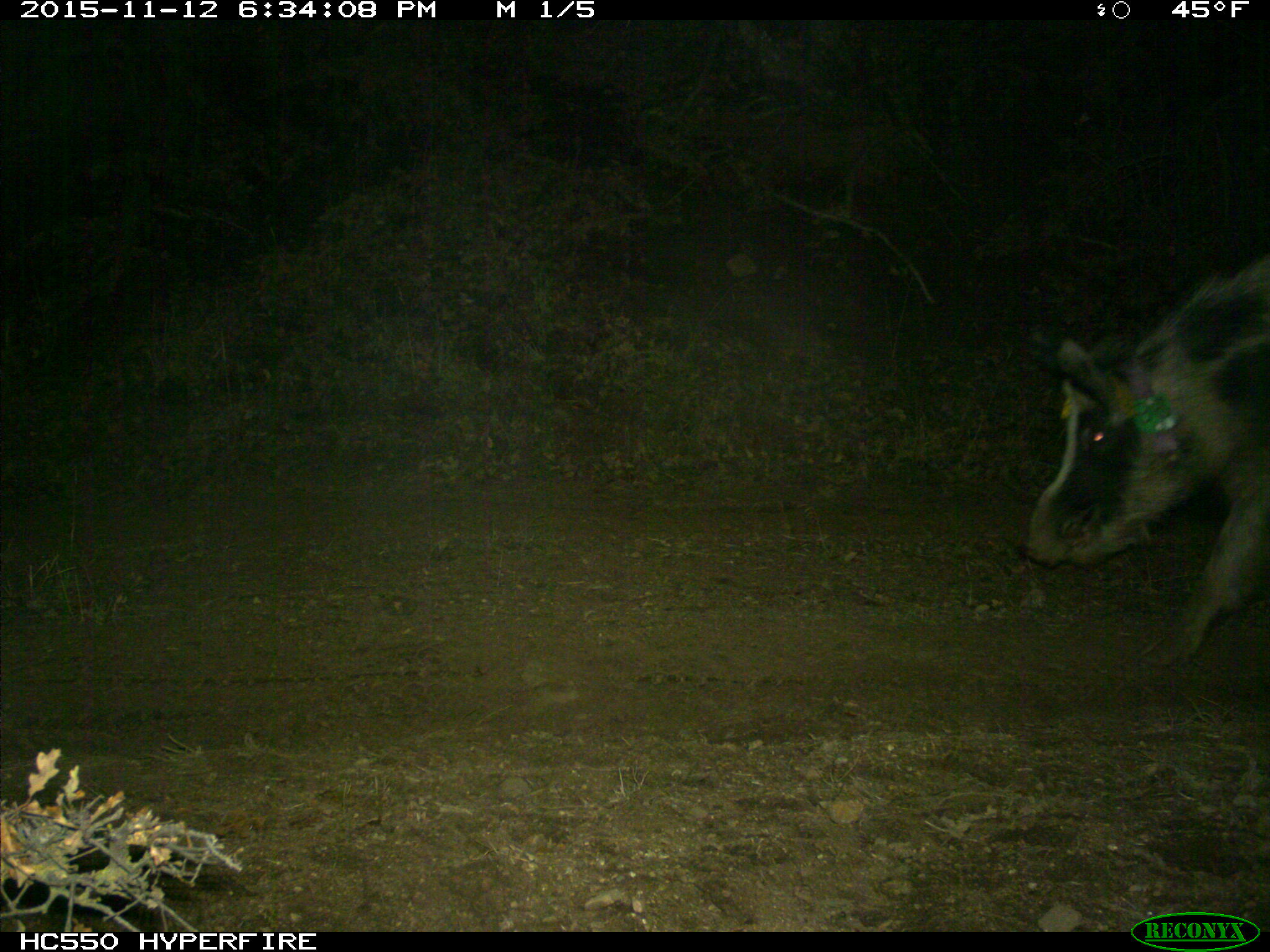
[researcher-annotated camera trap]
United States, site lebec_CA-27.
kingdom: Animalia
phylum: Chordata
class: Mammalia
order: Artiodactyla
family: Suidae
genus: Sus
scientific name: Sus scrofa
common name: wild boar